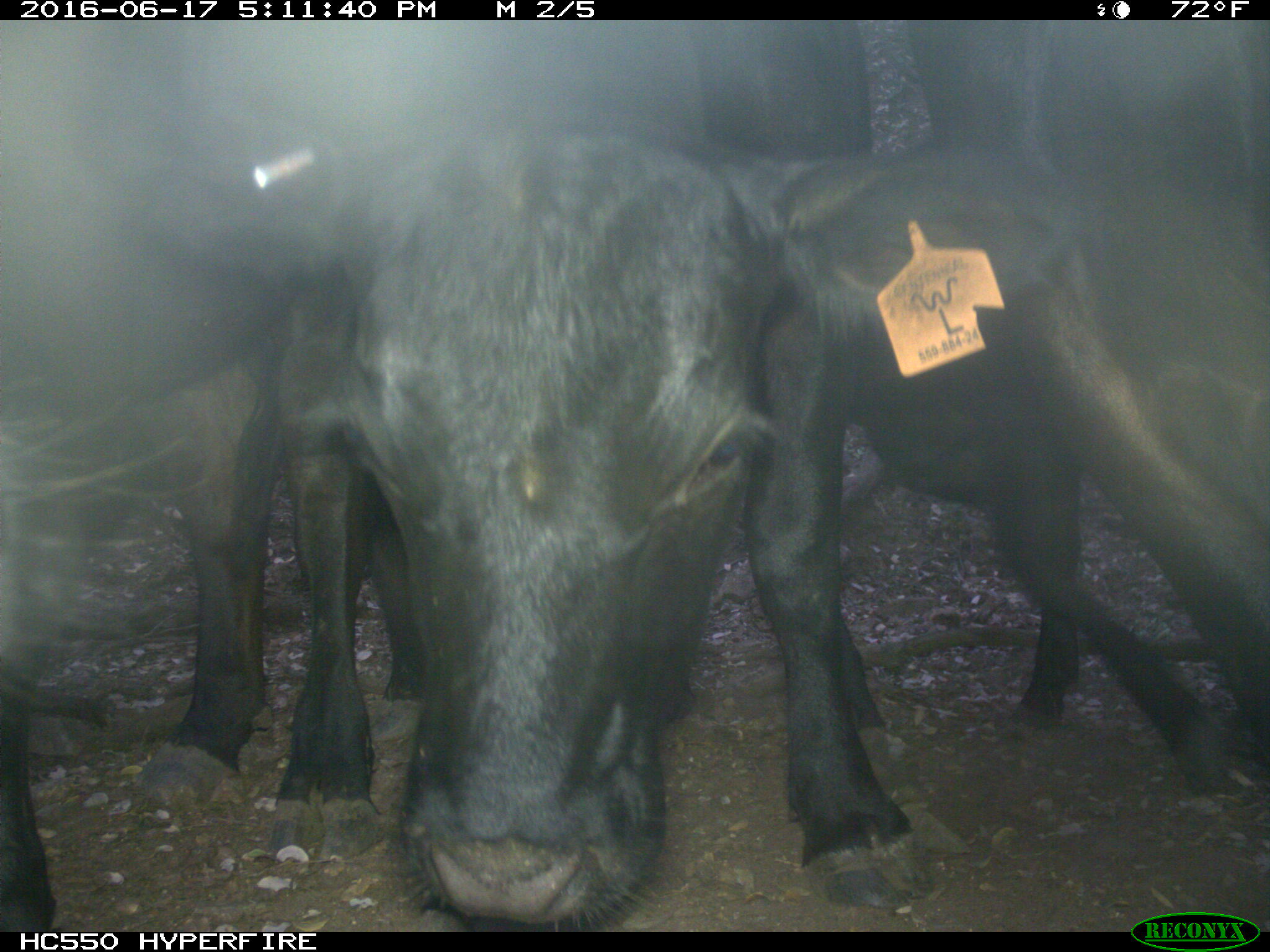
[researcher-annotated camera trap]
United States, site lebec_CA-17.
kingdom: Animalia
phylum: Chordata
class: Mammalia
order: Artiodactyla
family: Bovidae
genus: Bos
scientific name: Bos taurus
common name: domestic cow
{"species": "Bos taurus (domestic cow)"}